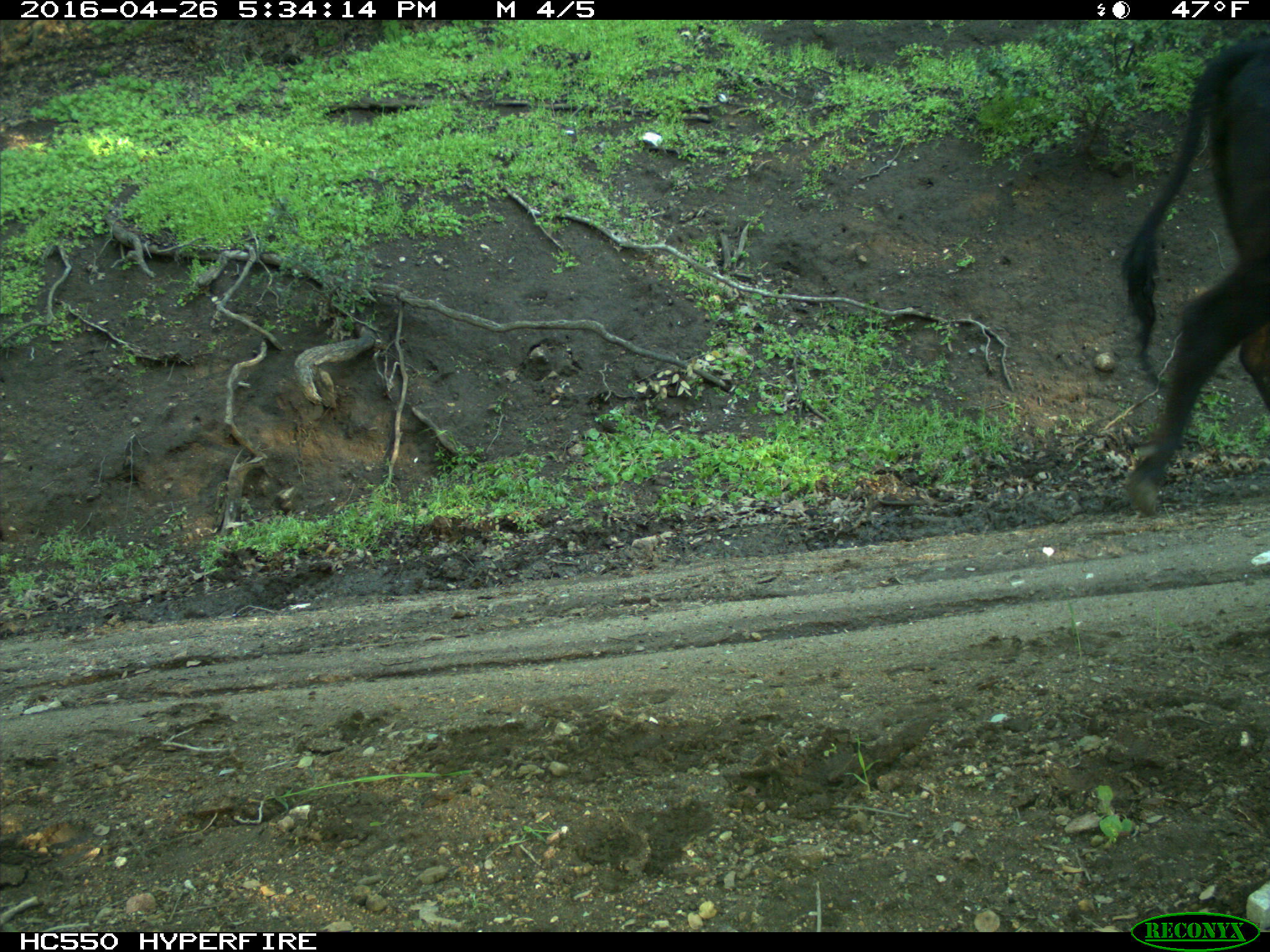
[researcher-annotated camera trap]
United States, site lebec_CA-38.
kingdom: Animalia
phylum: Chordata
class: Mammalia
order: Artiodactyla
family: Bovidae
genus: Bos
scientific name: Bos taurus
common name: domestic cow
Bos taurus (domestic cow).